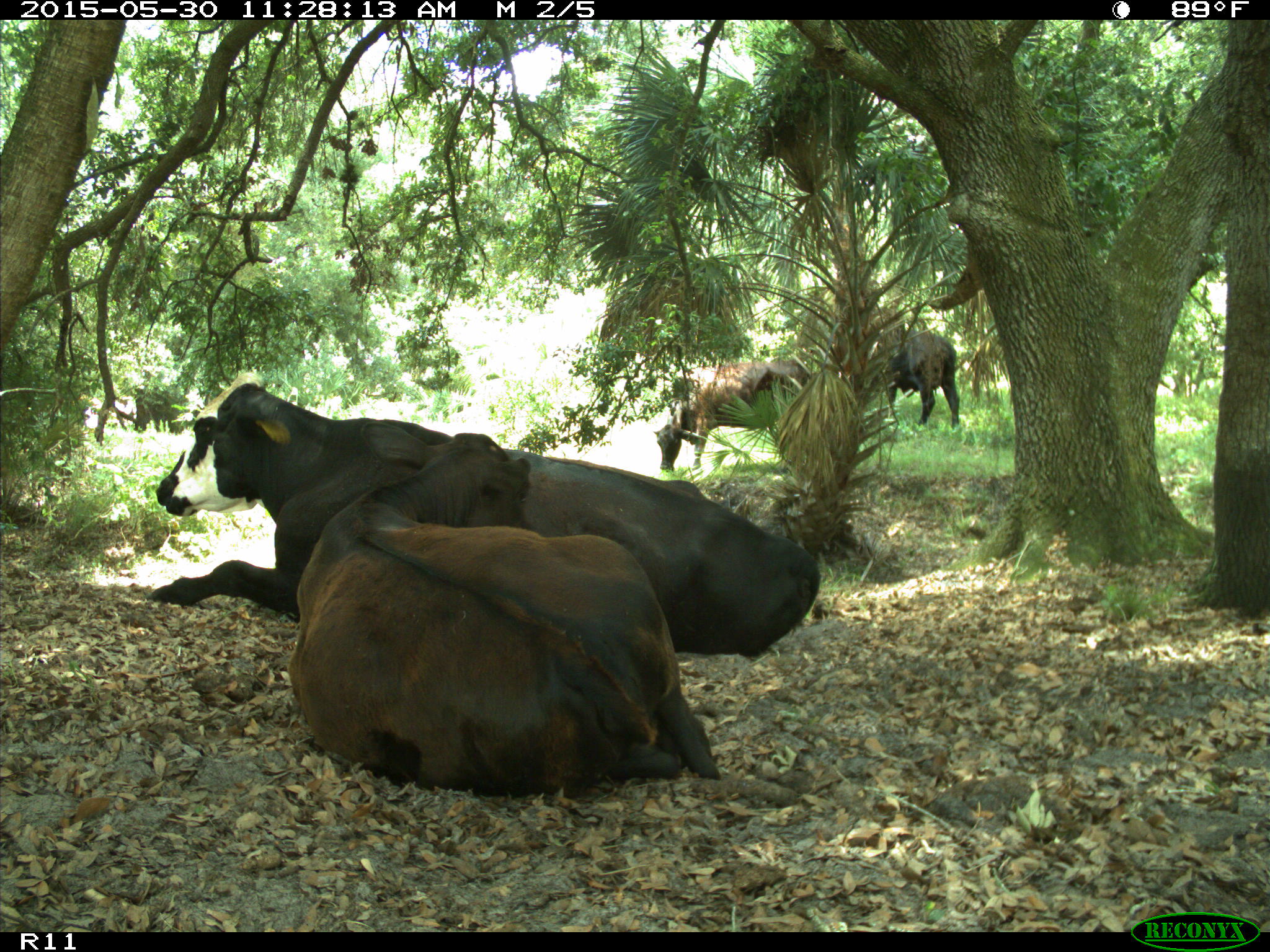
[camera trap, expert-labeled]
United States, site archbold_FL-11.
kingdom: Animalia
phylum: Chordata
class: Mammalia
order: Artiodactyla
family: Bovidae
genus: Bos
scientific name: Bos taurus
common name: domestic cow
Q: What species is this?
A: Bos taurus (domestic cow).